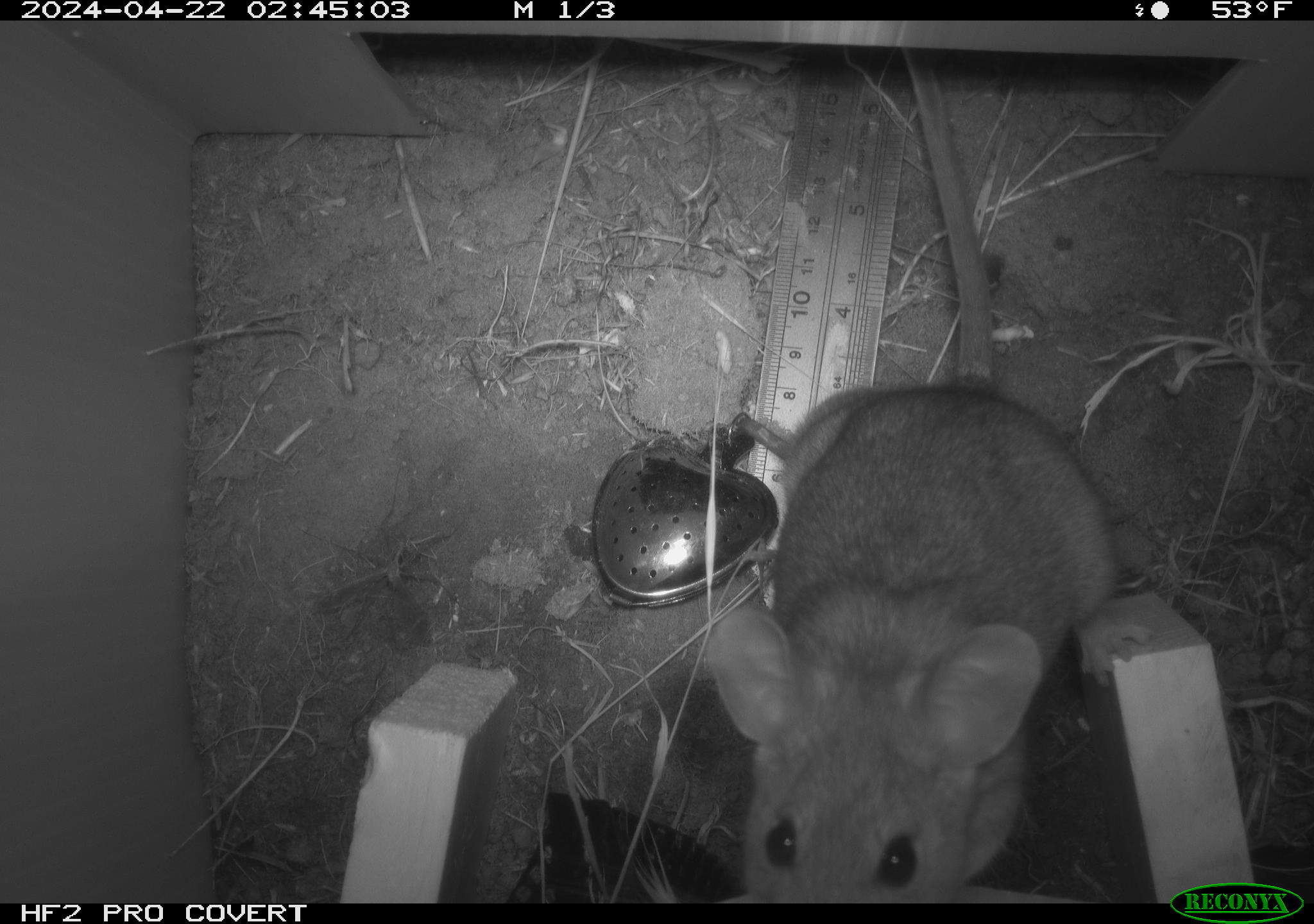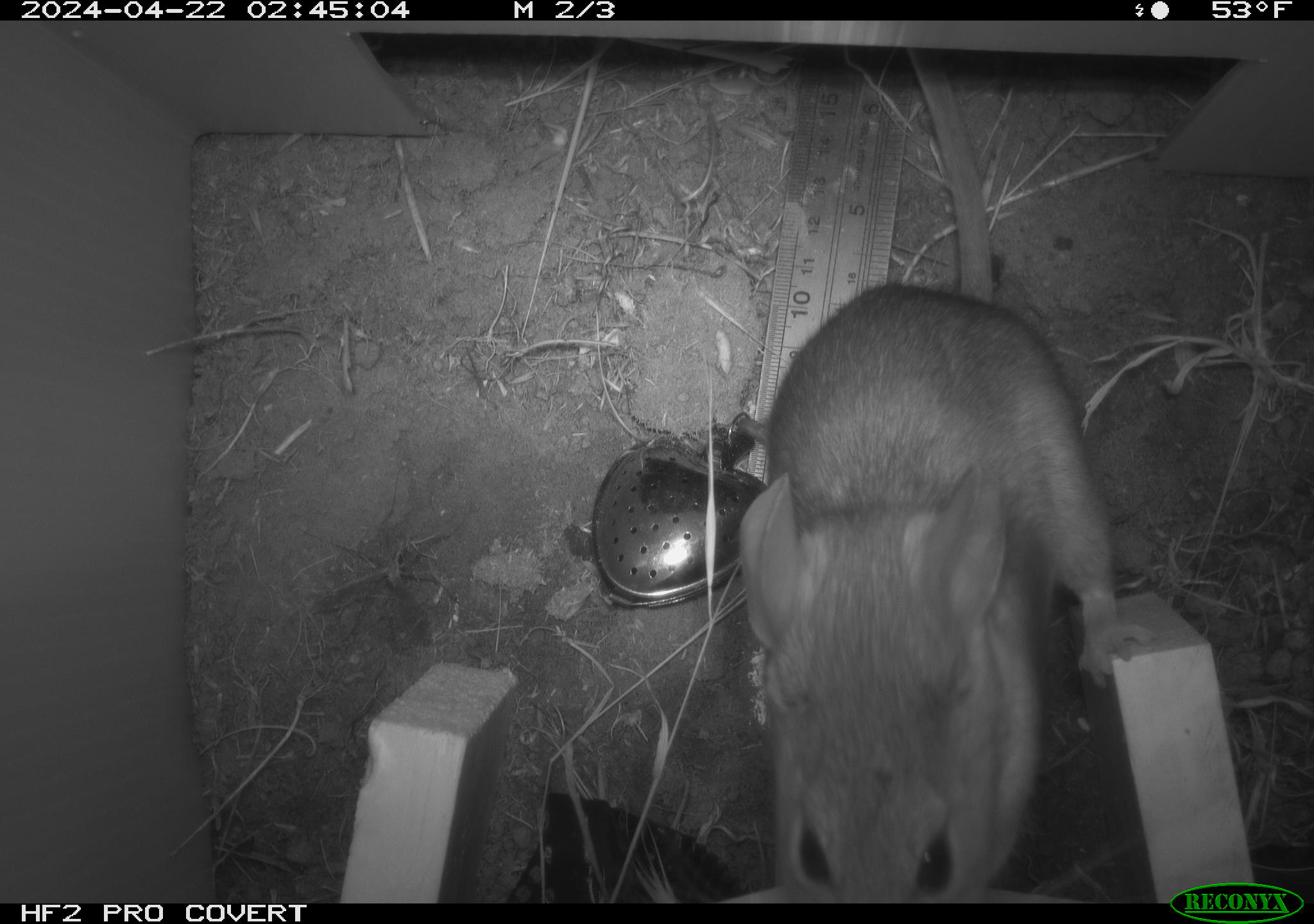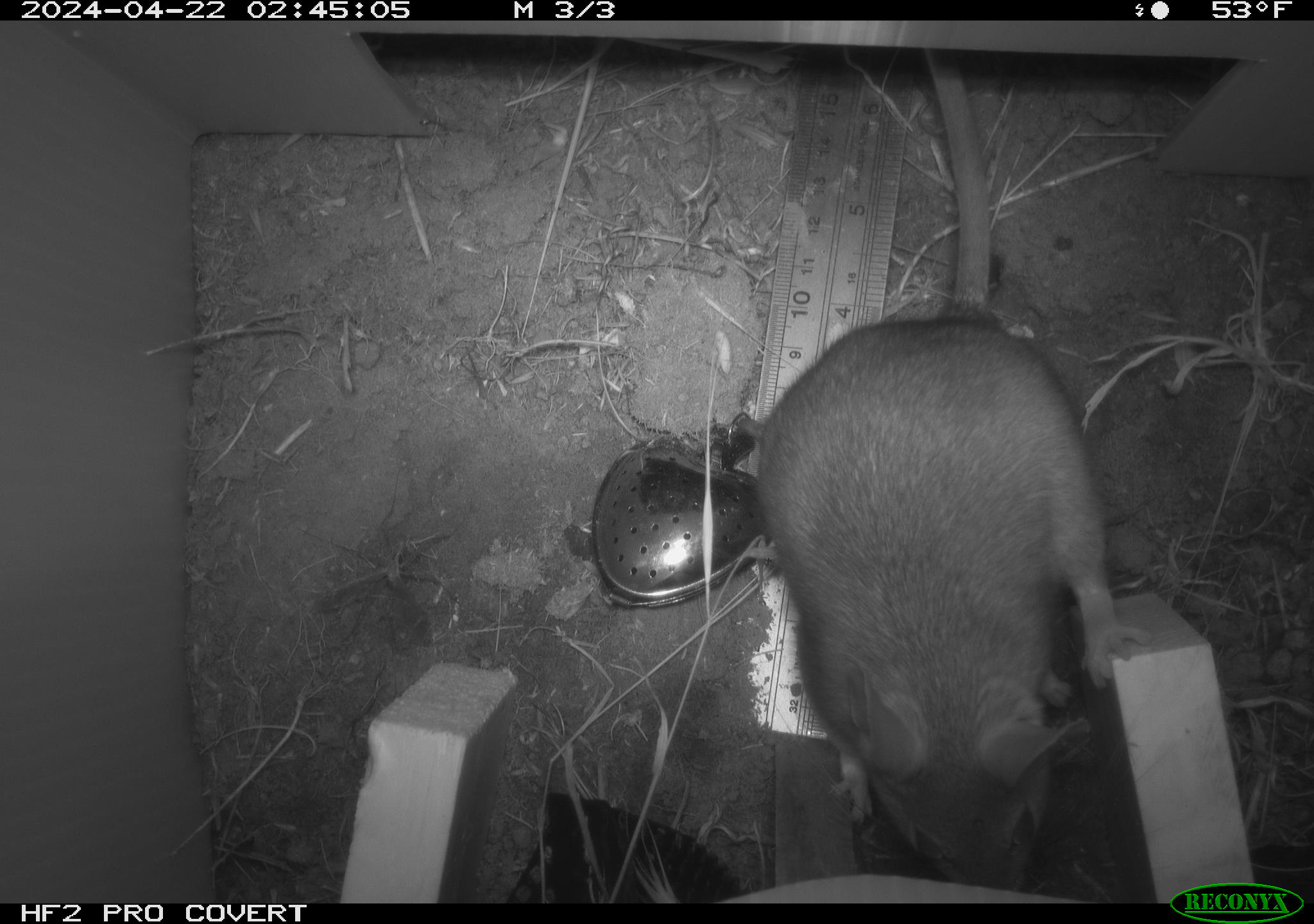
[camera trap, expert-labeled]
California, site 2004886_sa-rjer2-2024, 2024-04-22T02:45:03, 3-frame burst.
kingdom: Animalia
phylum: Chordata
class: Mammalia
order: Rodentia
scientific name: Rodentia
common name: woodrat or rat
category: woodrat or rat species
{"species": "woodrat or rat species (woodrat or rat) (Rodentia)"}